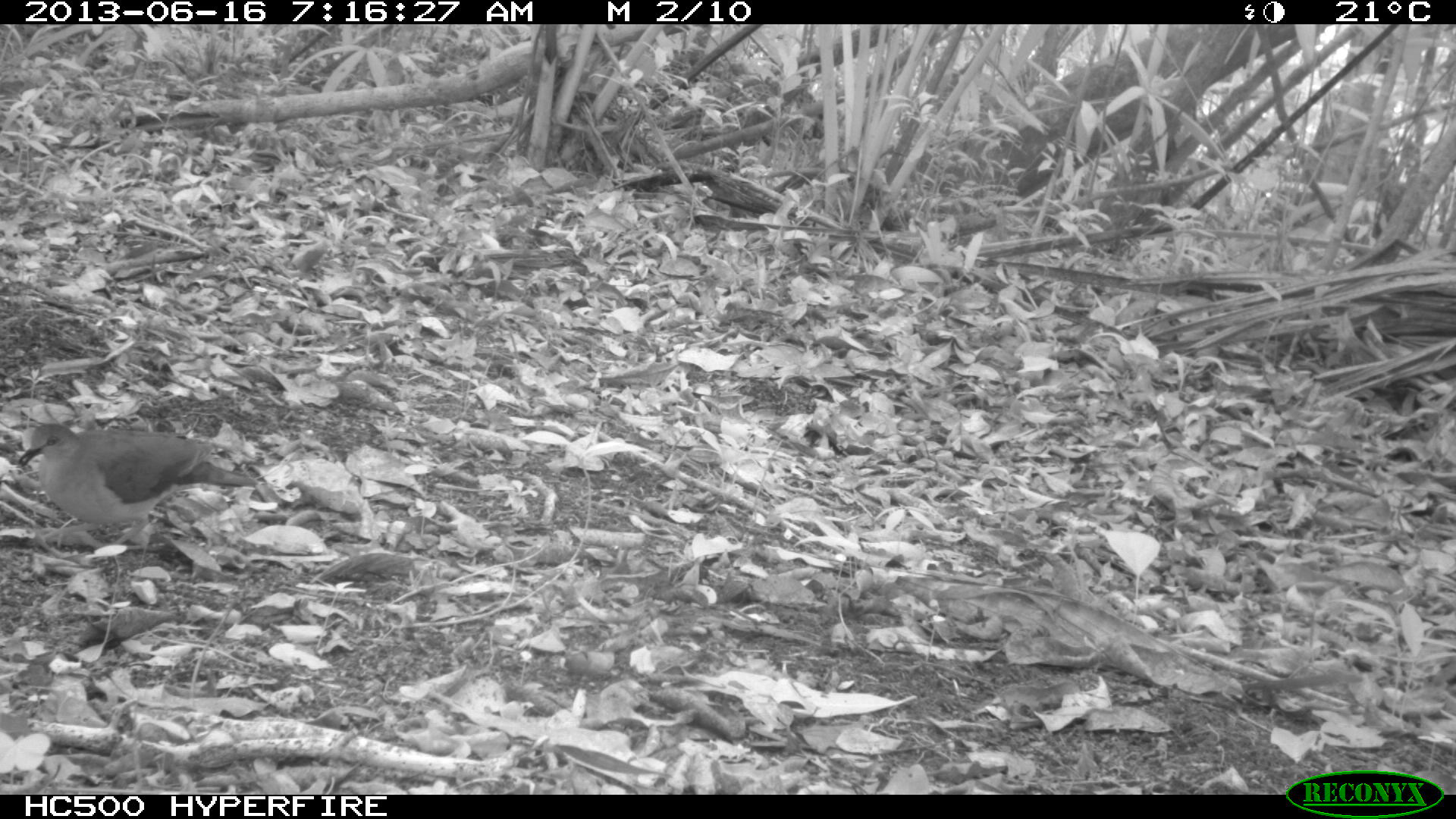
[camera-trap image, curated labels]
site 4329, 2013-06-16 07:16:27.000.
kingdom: Animalia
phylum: Chordata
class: Aves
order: Columbiformes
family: Columbidae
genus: Leptotila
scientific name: Leptotila plumbeiceps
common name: gray-headed dove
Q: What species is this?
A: Leptotila plumbeiceps (gray-headed dove).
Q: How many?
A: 1.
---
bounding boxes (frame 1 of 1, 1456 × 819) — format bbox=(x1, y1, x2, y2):
leptotila plumbeiceps: bbox=(17, 422, 258, 550)